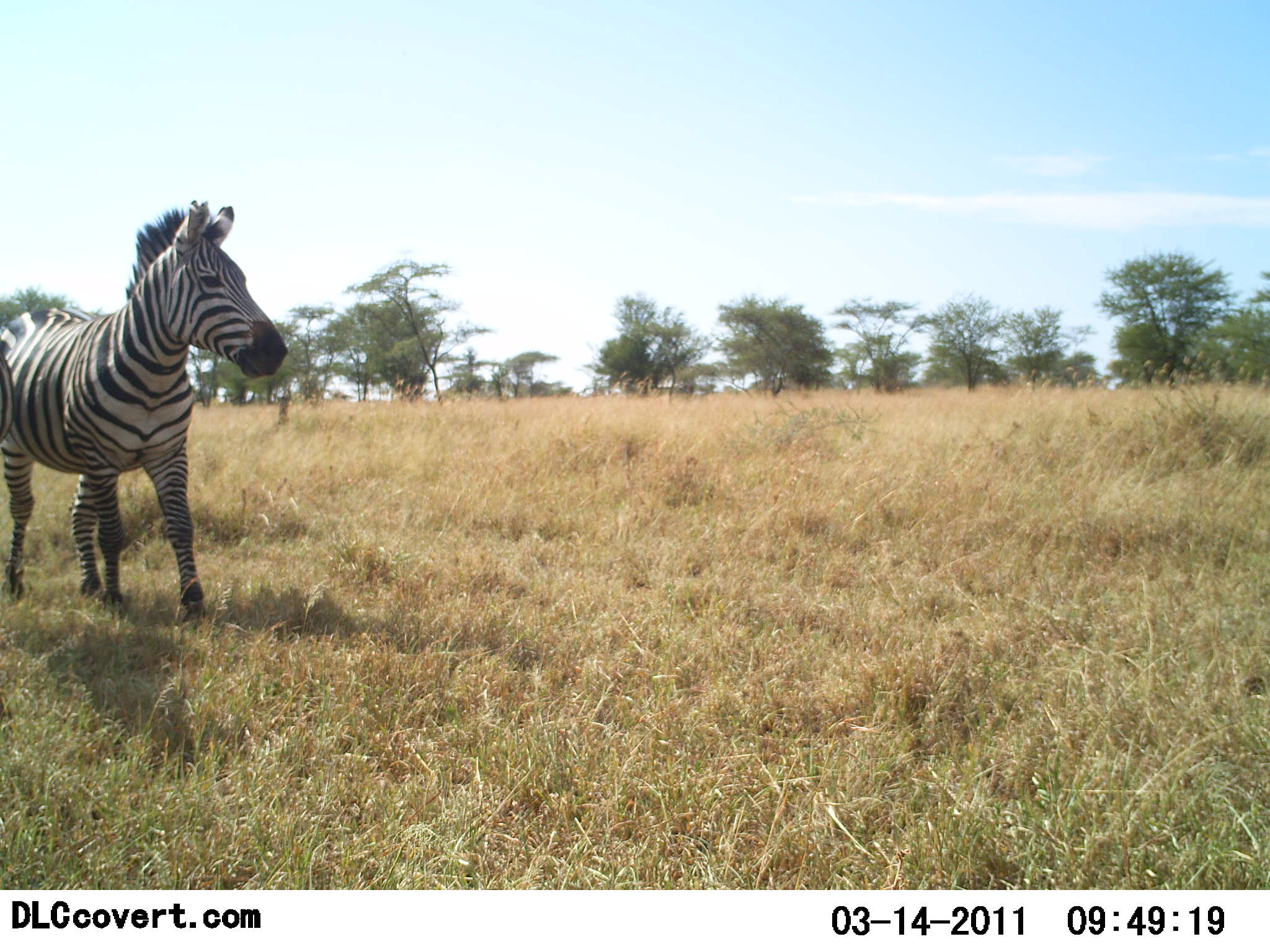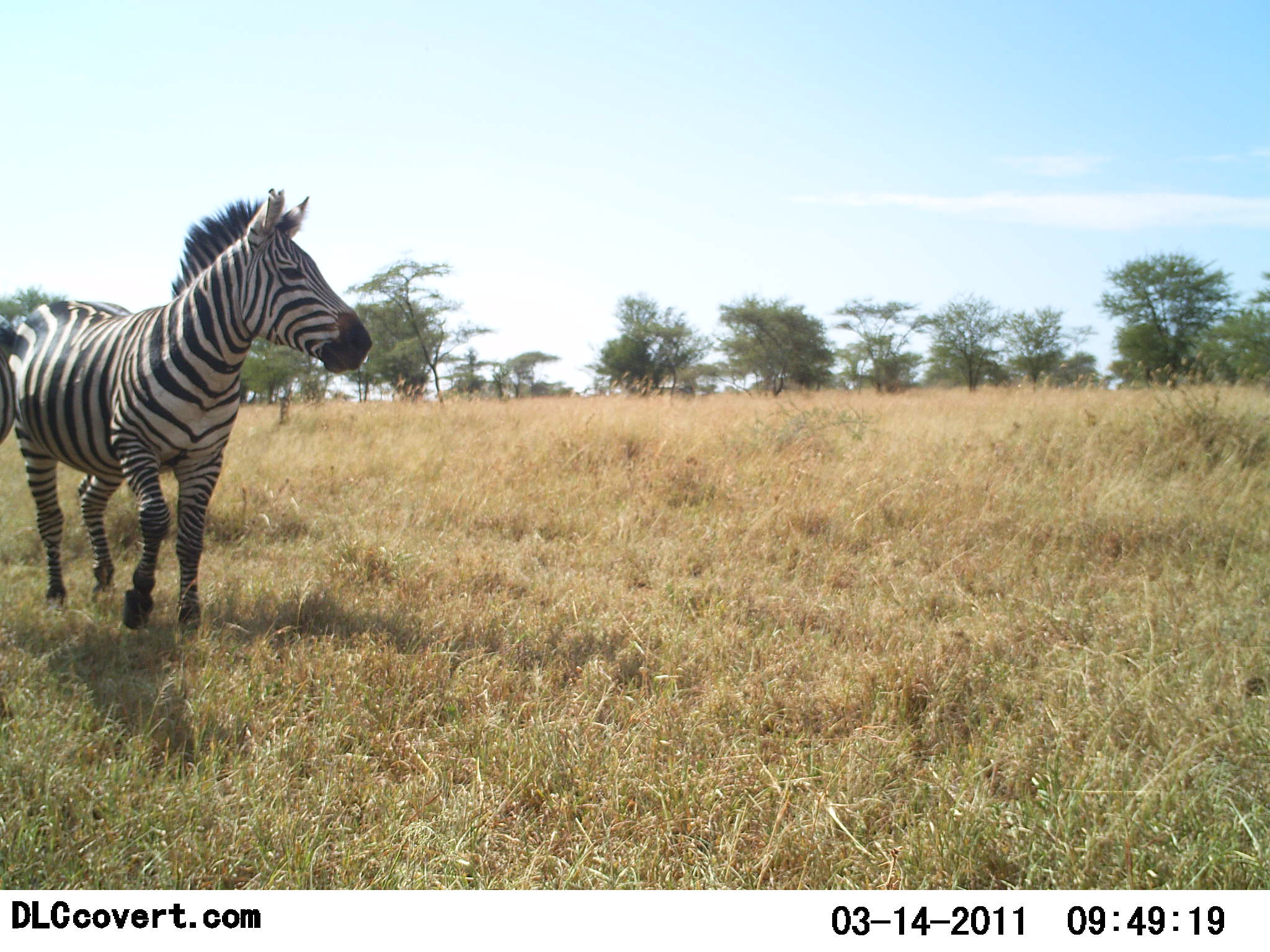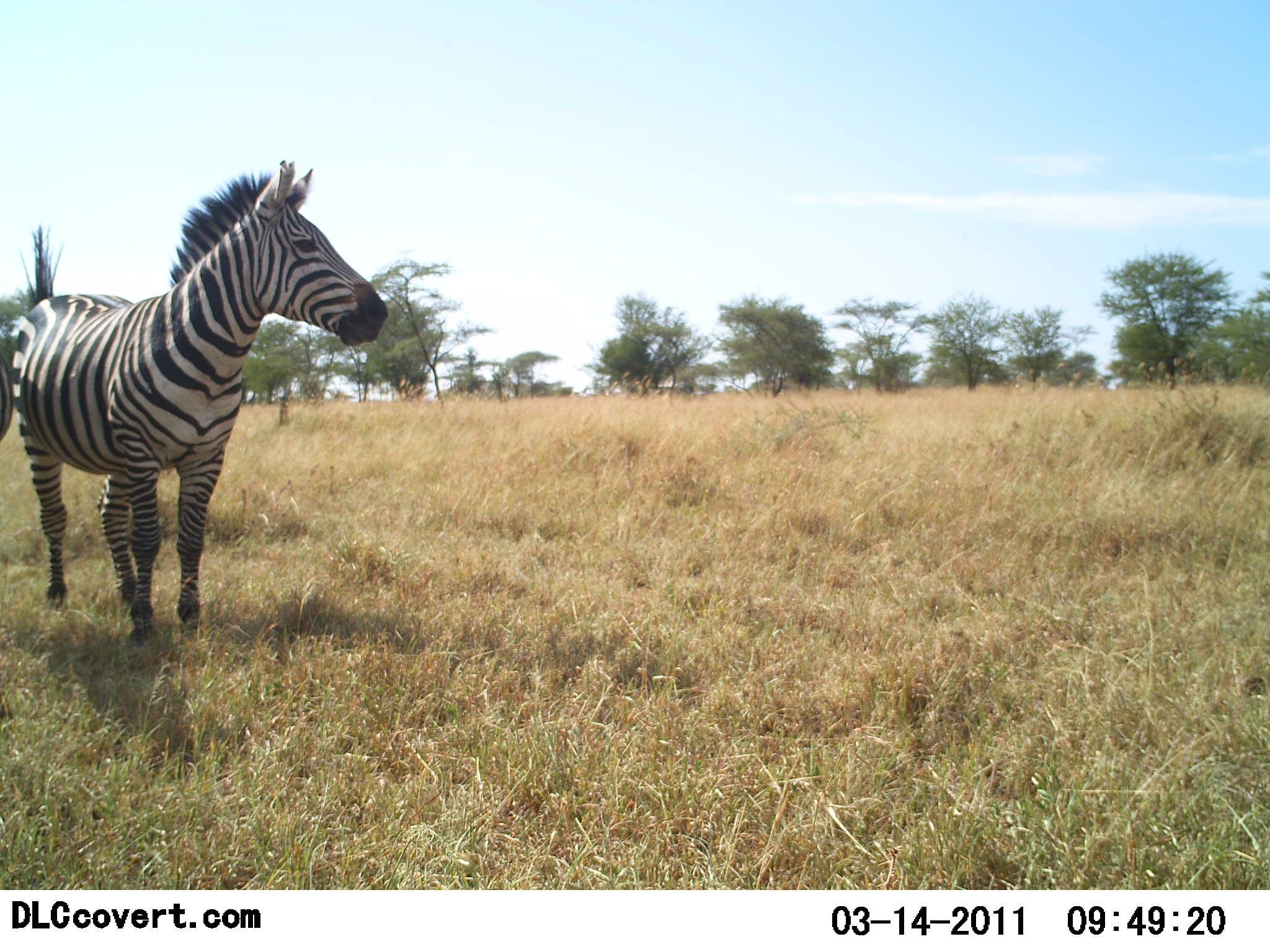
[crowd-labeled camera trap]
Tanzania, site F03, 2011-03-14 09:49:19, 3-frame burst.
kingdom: Animalia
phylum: Chordata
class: Mammalia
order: Perissodactyla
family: Equidae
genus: Equus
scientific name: Equus quagga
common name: plains zebra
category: zebra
Zebra (plains zebra) (Equus quagga), count 2. Behavior (volunteer vote fractions): standing 75%, resting 0%, moving 83%, interacting 0%. Young present (vote fraction): 0%. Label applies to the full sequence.